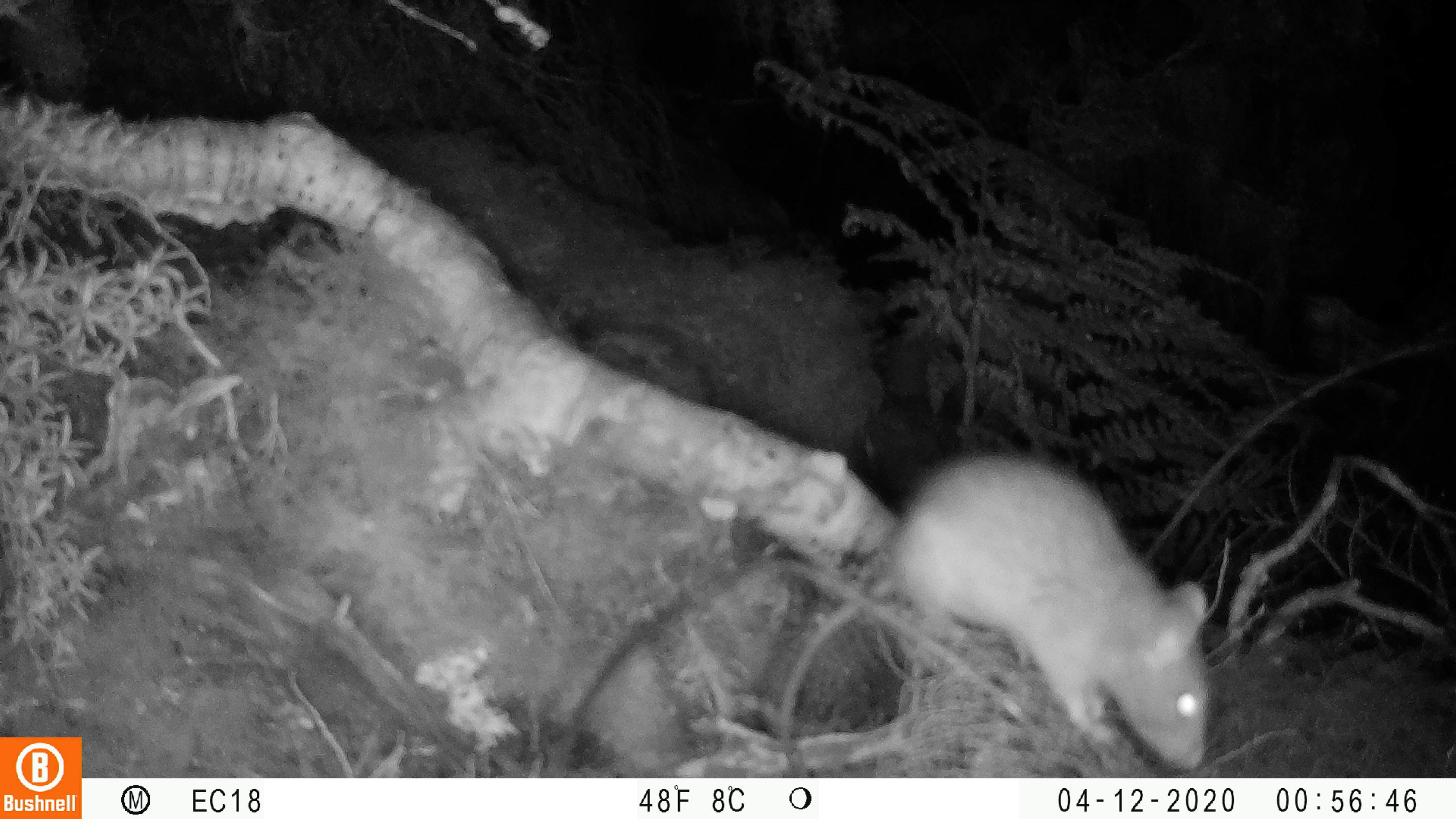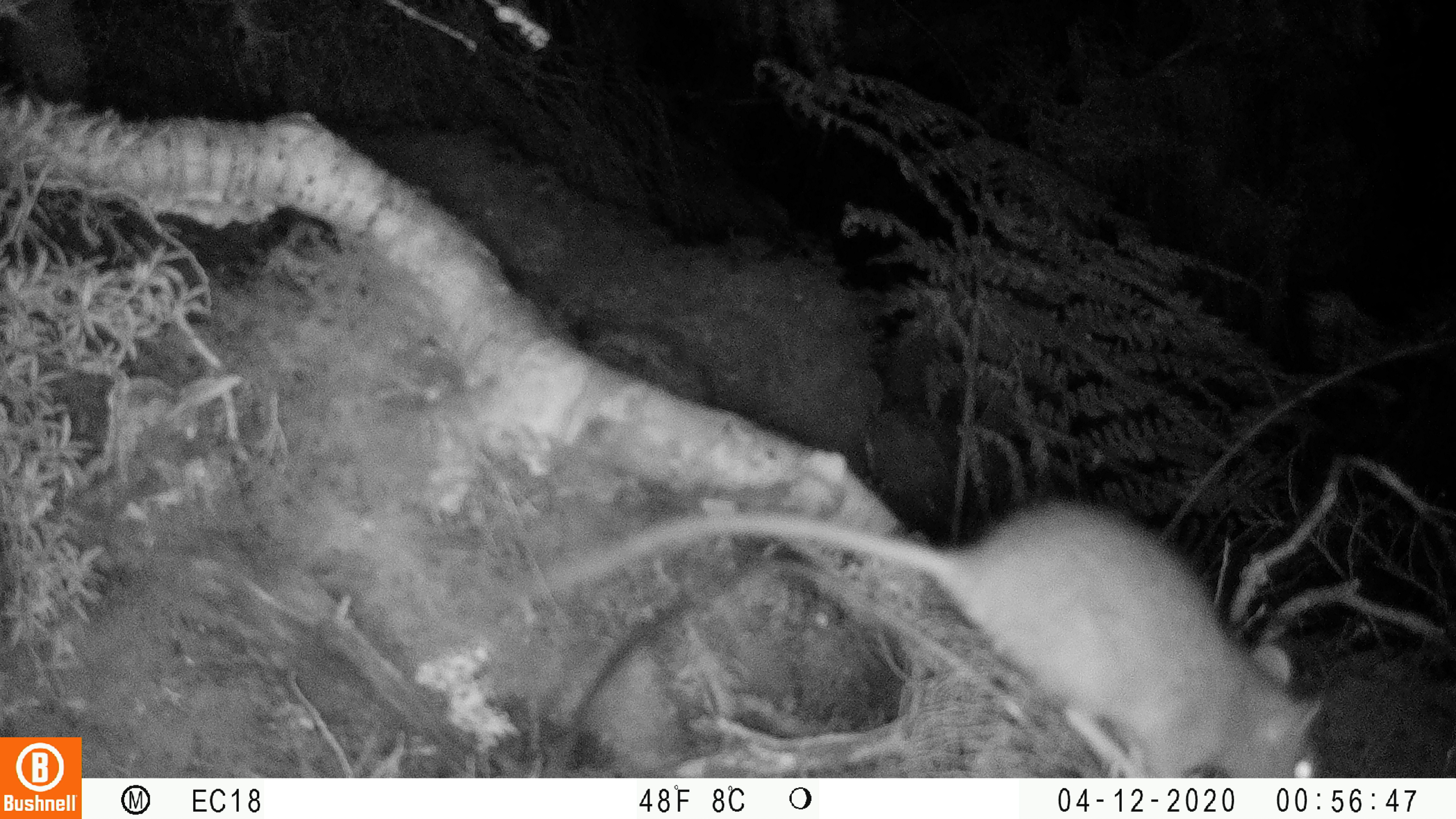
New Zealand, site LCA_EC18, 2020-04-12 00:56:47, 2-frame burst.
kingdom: Animalia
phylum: Chordata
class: Mammalia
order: Rodentia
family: Muridae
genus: Rattus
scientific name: Rattus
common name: rat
Rat (Rattus).